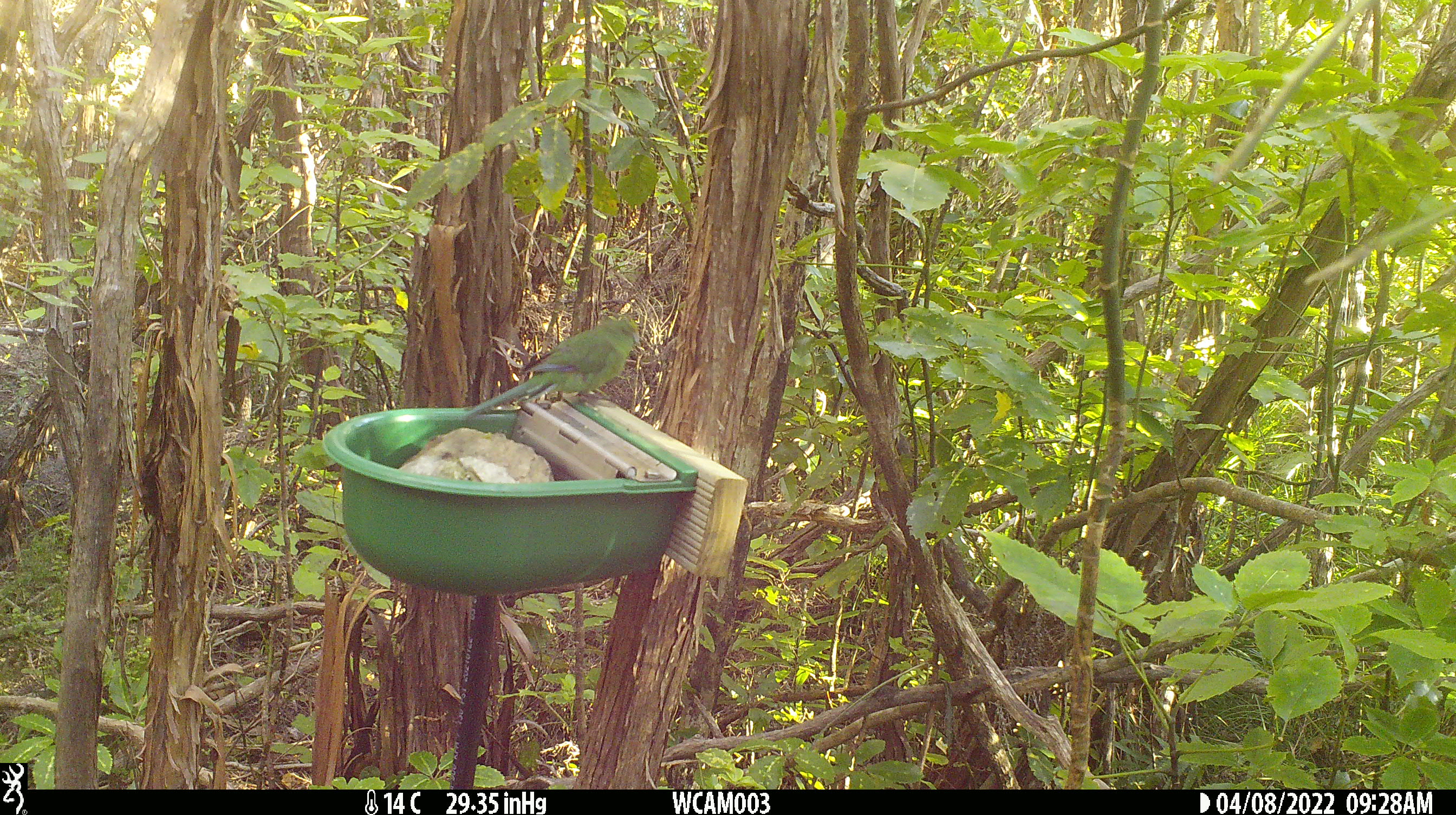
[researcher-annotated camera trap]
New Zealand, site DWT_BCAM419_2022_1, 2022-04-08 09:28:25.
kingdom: Animalia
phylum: Chordata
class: Aves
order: Psittaciformes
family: Psittaculidae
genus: Cyanoramphus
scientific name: Cyanoramphus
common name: parakeet